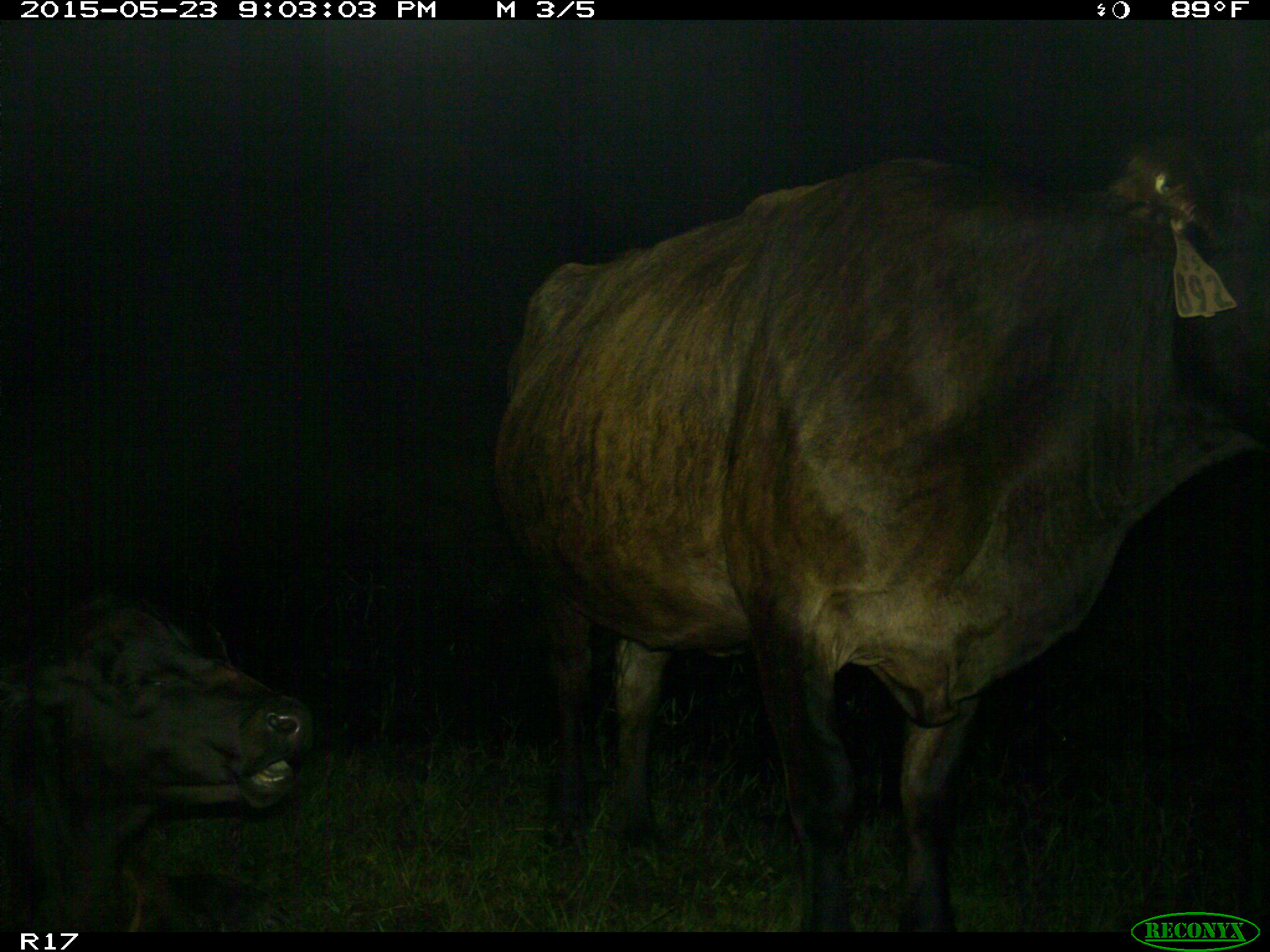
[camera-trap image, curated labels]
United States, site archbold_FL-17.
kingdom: Animalia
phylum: Chordata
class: Mammalia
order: Artiodactyla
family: Bovidae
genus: Bos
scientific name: Bos taurus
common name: domestic cow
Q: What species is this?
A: Bos taurus (domestic cow).